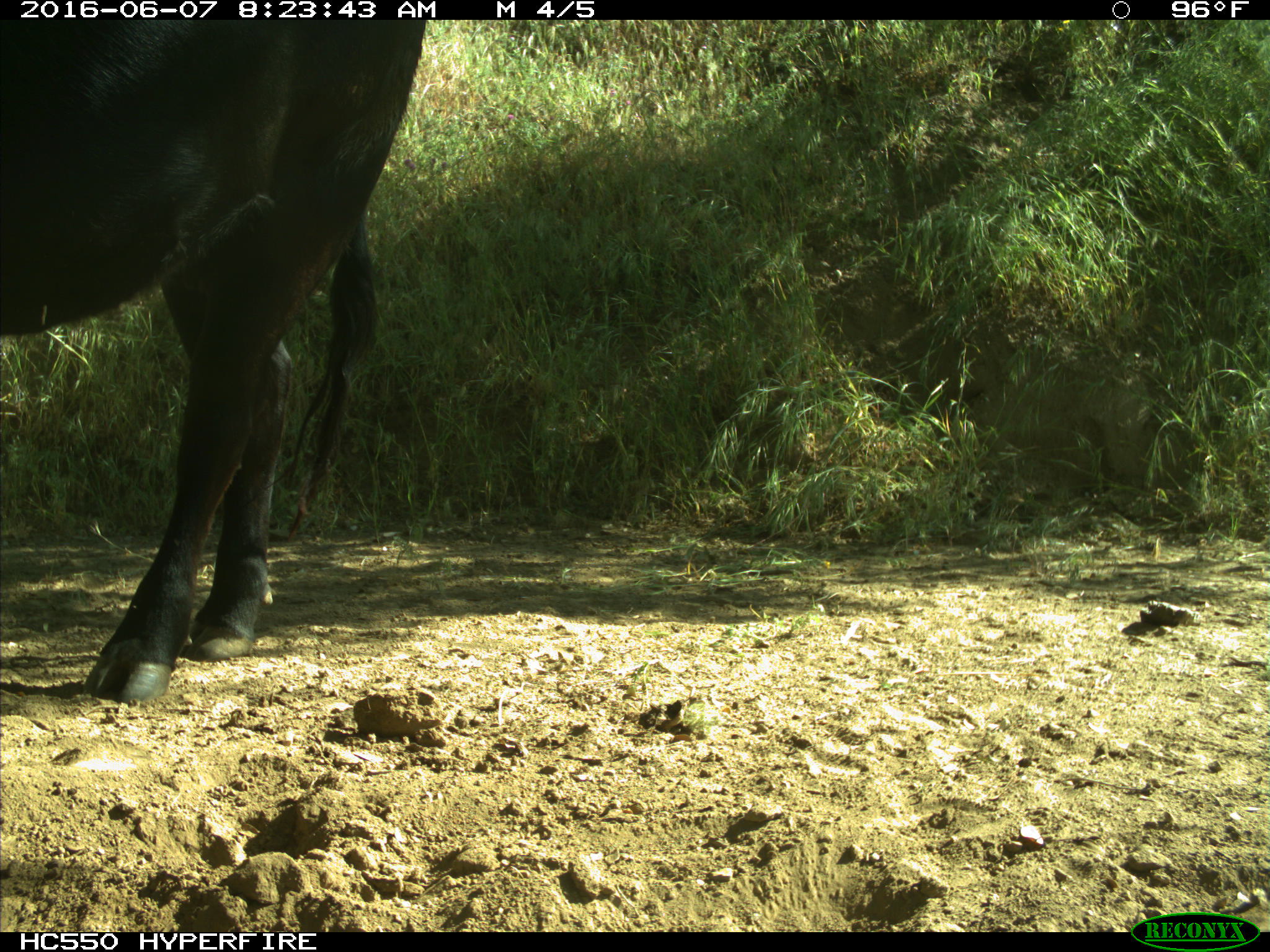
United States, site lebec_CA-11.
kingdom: Animalia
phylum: Chordata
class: Mammalia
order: Artiodactyla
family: Bovidae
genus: Bos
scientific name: Bos taurus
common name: domestic cow